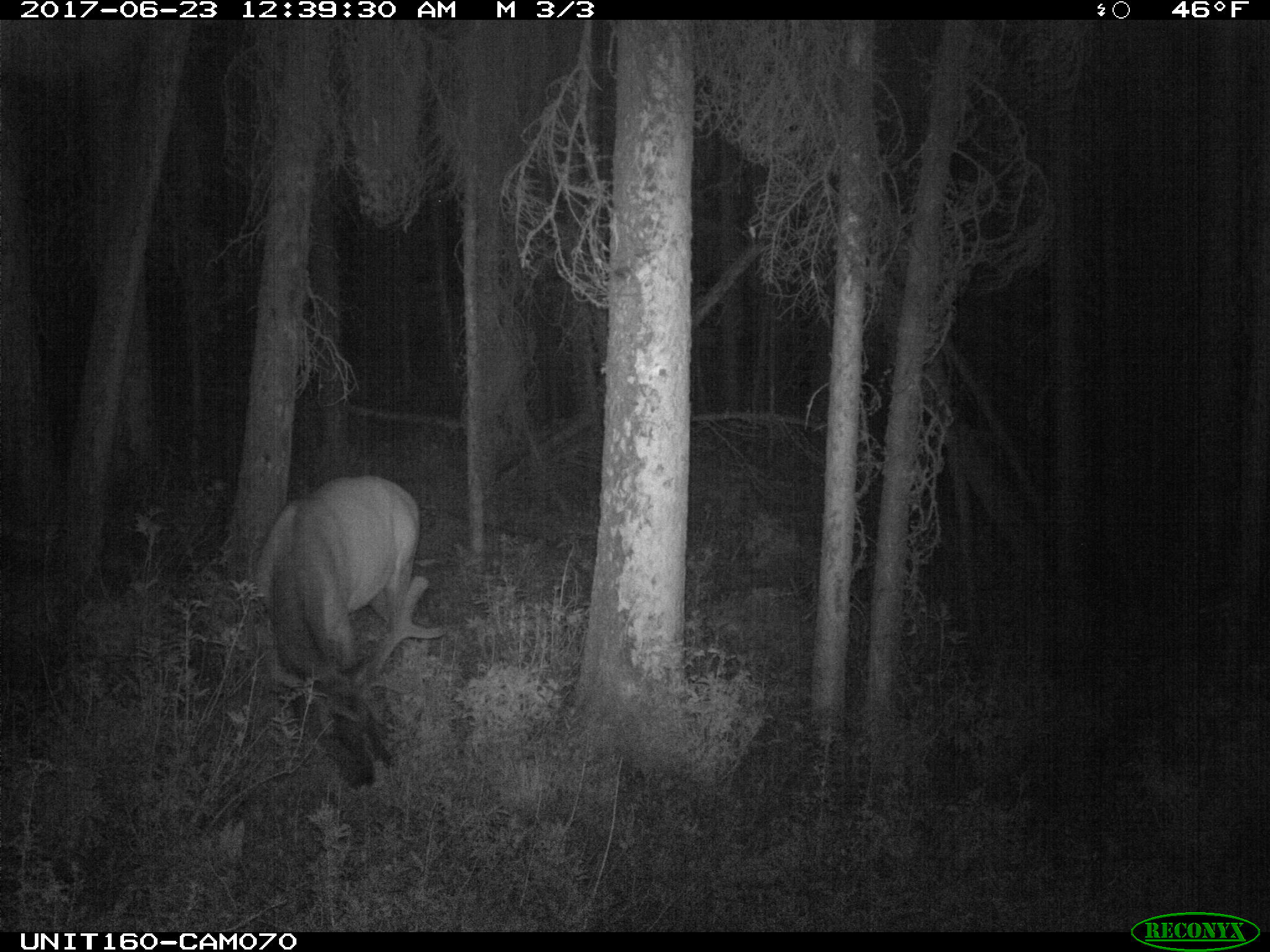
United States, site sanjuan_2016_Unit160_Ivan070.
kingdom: Animalia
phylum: Chordata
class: Mammalia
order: Artiodactyla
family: Cervidae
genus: Cervus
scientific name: Cervus elaphus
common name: red deer